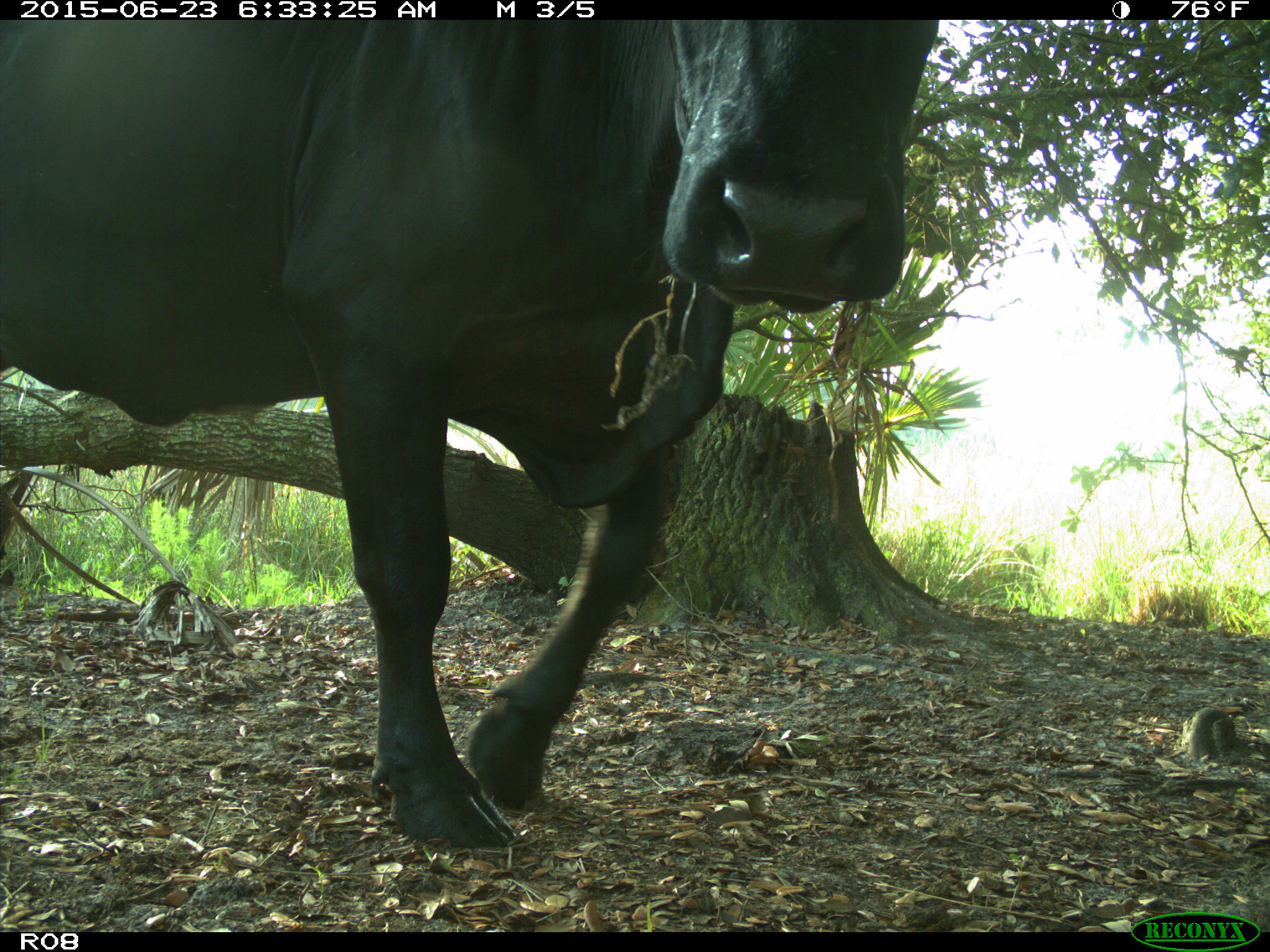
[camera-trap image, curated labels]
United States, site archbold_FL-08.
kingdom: Animalia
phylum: Chordata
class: Mammalia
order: Artiodactyla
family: Bovidae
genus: Bos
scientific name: Bos taurus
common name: domestic cow